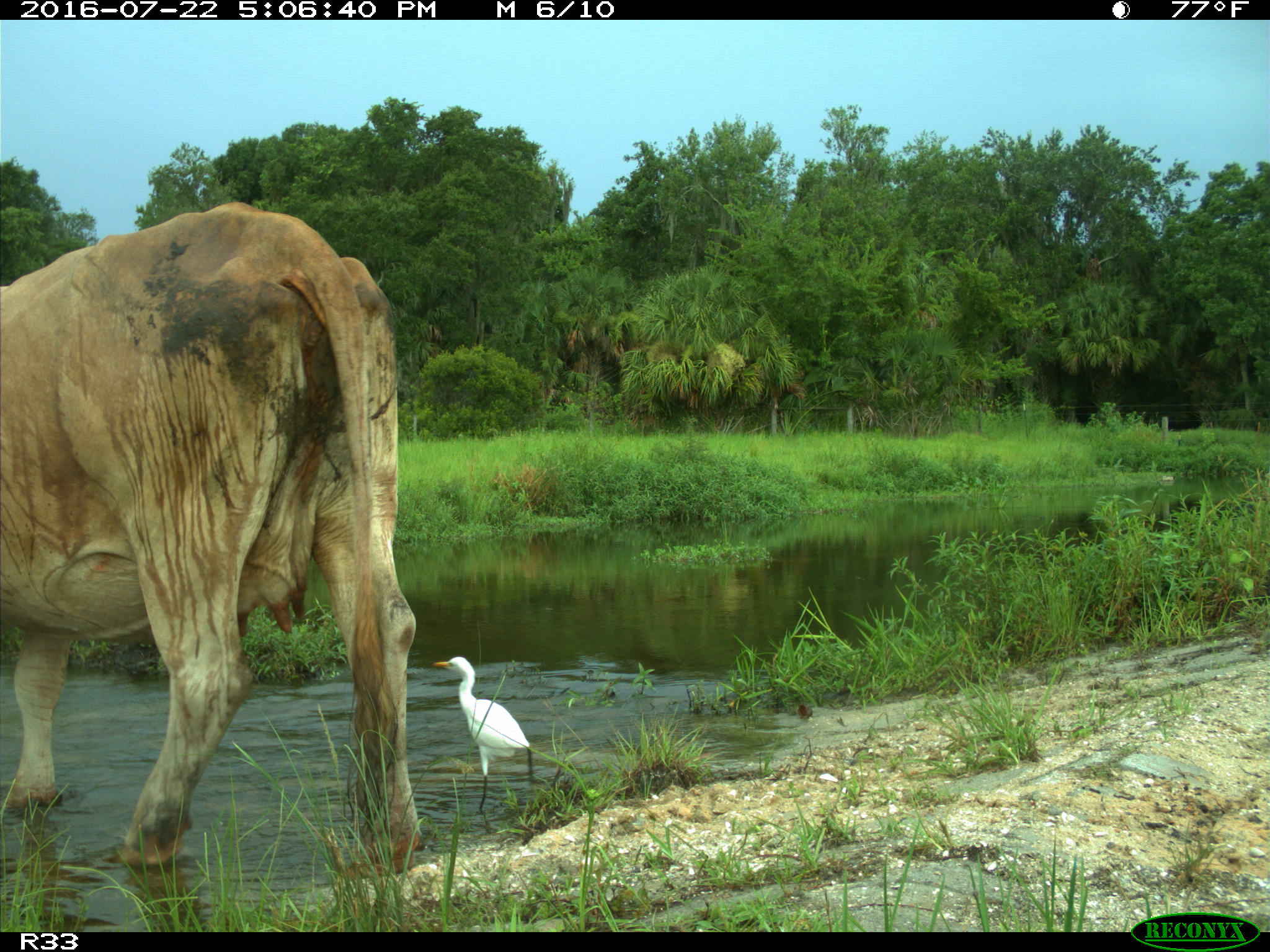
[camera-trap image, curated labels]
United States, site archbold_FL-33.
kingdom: Animalia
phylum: Chordata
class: Mammalia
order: Artiodactyla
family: Bovidae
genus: Bos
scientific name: Bos taurus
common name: domestic cow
Bos taurus (domestic cow).